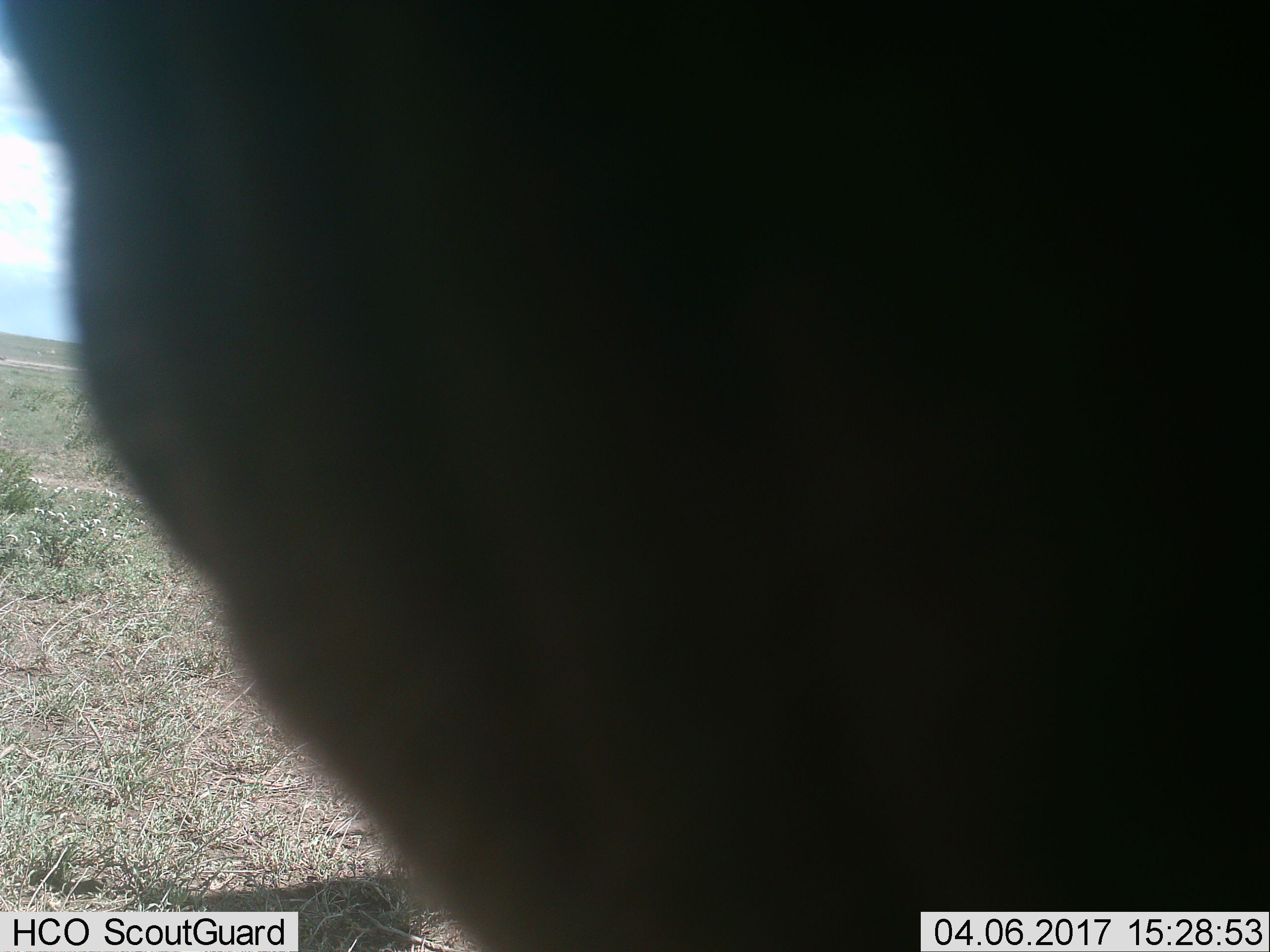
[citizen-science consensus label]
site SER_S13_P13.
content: unidentified animal